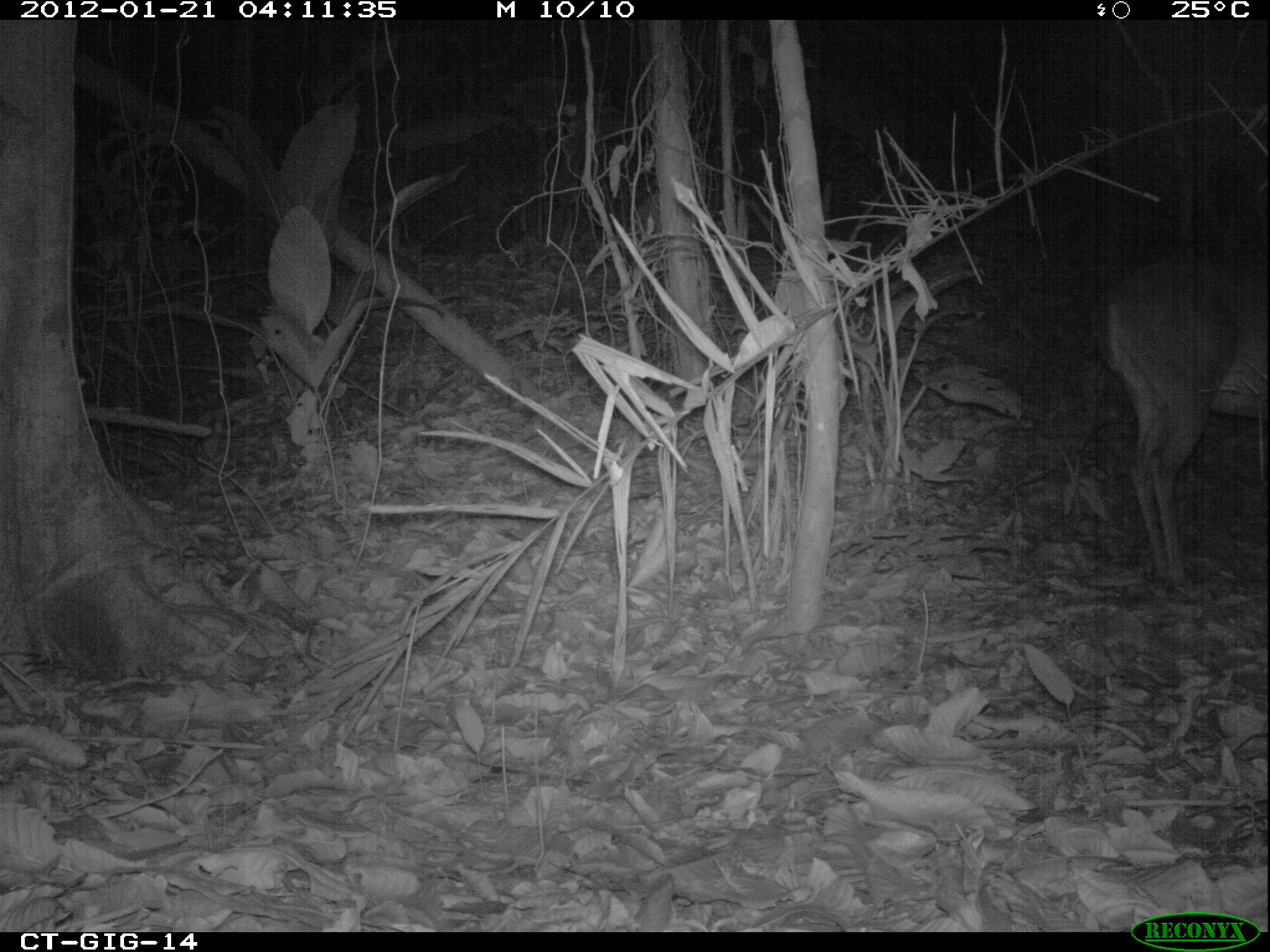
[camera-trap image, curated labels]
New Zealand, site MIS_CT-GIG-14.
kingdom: Animalia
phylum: Chordata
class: Mammalia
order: Artiodactyla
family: Cervidae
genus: Odocoileus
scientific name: Odocoileus virginianus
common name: white-tailed deer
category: white tailed deer